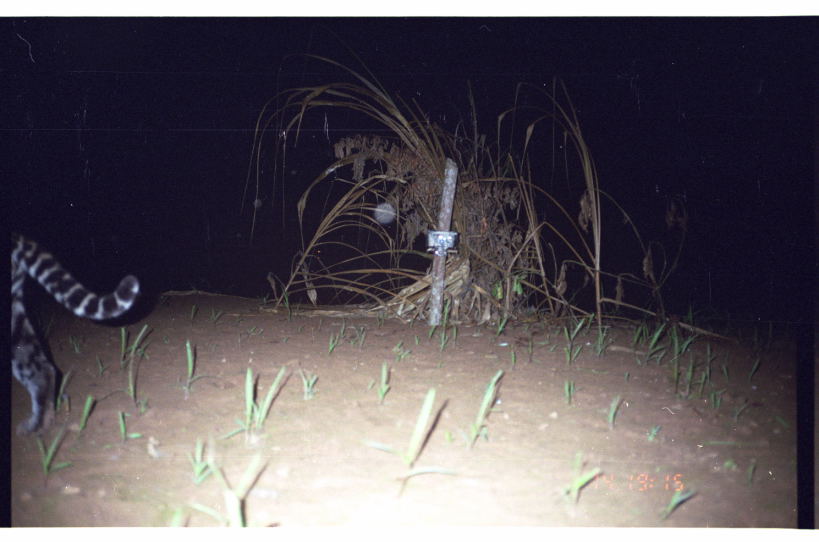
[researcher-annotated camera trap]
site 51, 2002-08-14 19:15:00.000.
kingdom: Animalia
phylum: Chordata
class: Mammalia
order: Carnivora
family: Felidae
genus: Leopardus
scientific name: Leopardus pardalis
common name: ocelot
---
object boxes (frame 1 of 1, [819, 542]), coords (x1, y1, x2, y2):
leopardus pardalis: (1, 228, 139, 438)